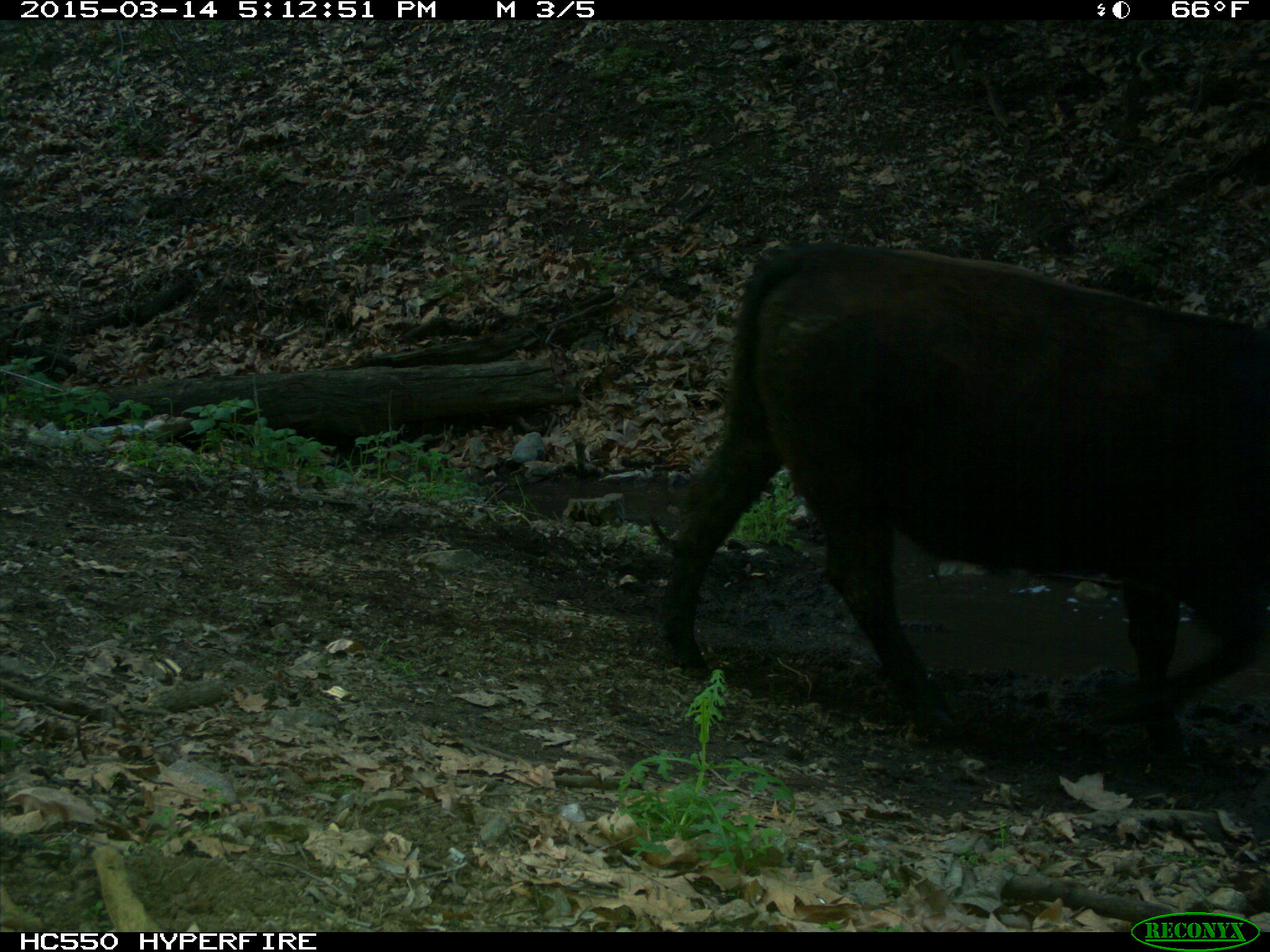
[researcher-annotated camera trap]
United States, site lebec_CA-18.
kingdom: Animalia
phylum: Chordata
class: Mammalia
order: Artiodactyla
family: Bovidae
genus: Bos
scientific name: Bos taurus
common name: domestic cow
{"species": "Bos taurus (domestic cow)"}